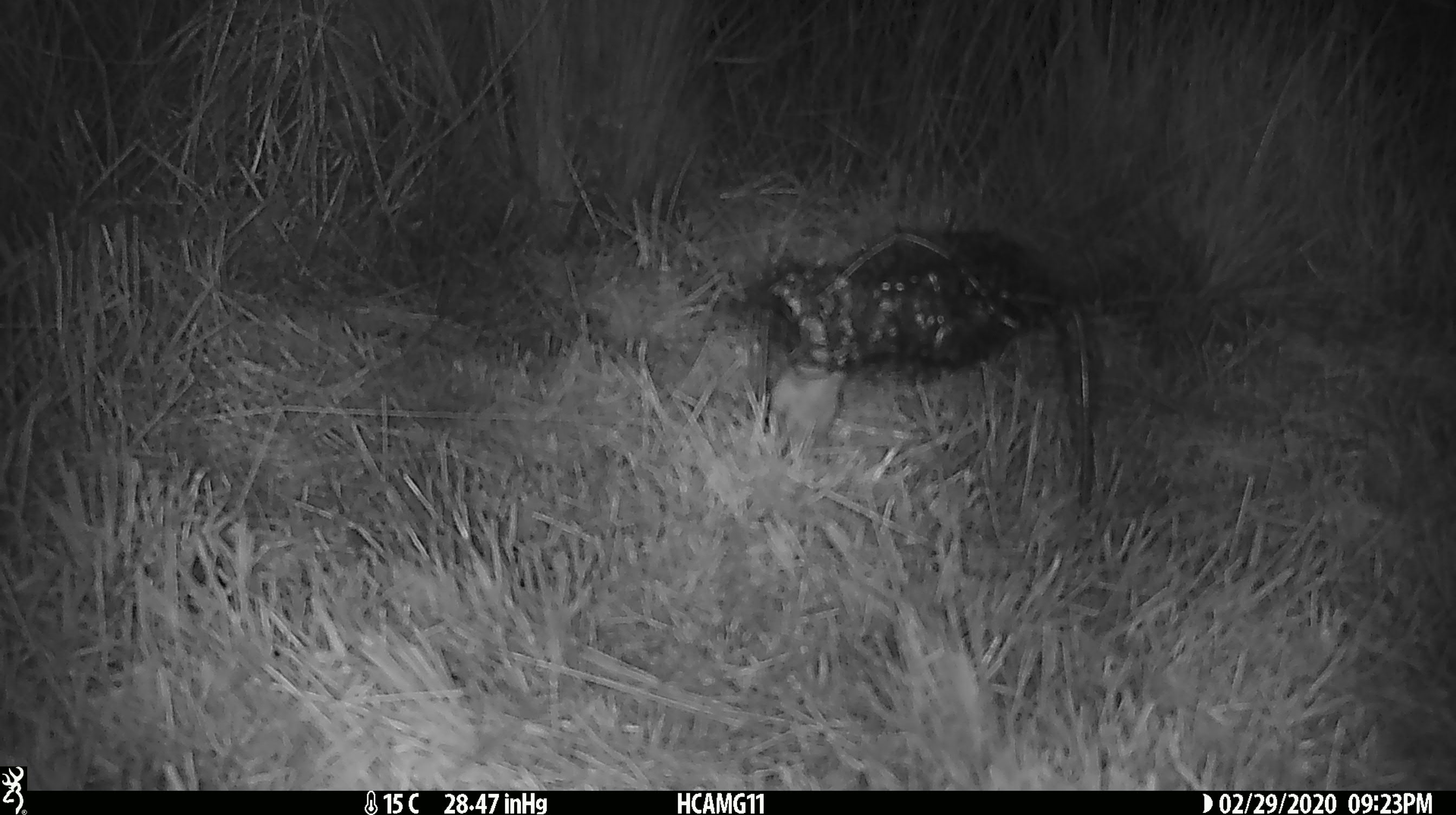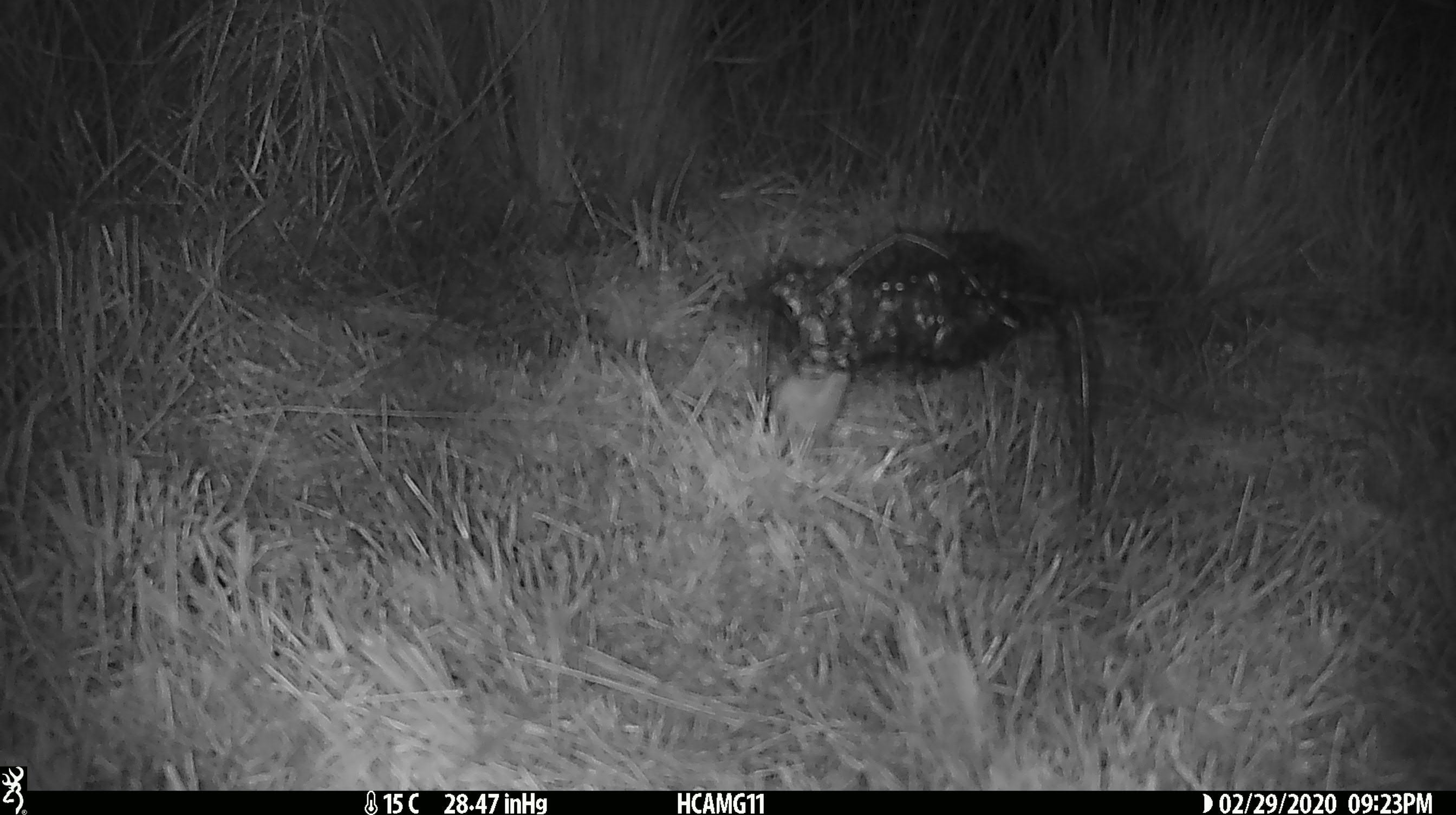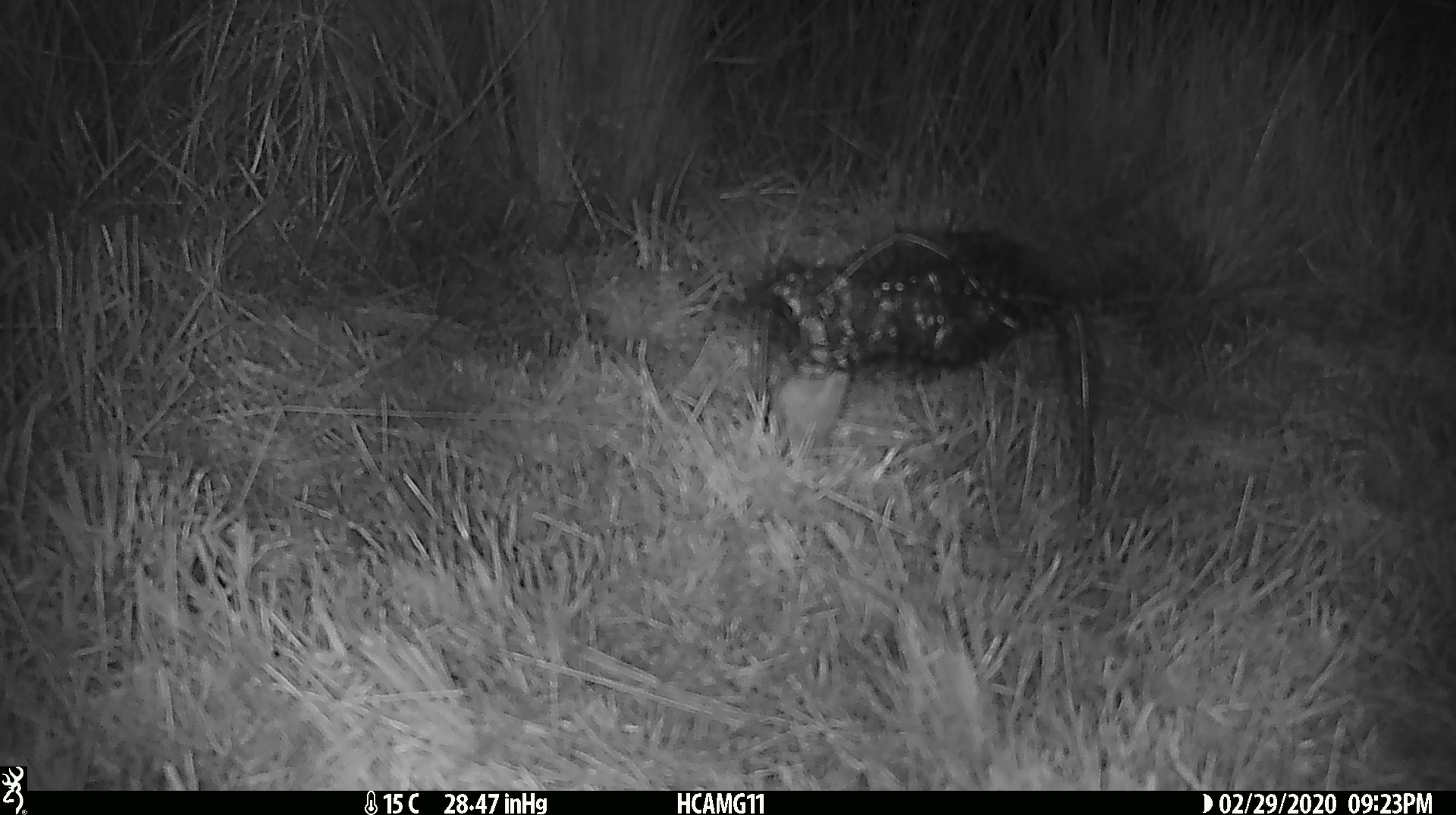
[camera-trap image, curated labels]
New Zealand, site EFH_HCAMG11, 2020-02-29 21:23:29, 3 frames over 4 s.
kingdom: Animalia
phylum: Chordata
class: Mammalia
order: Rodentia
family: Muridae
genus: Mus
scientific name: Mus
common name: mouse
Mouse (Mus).